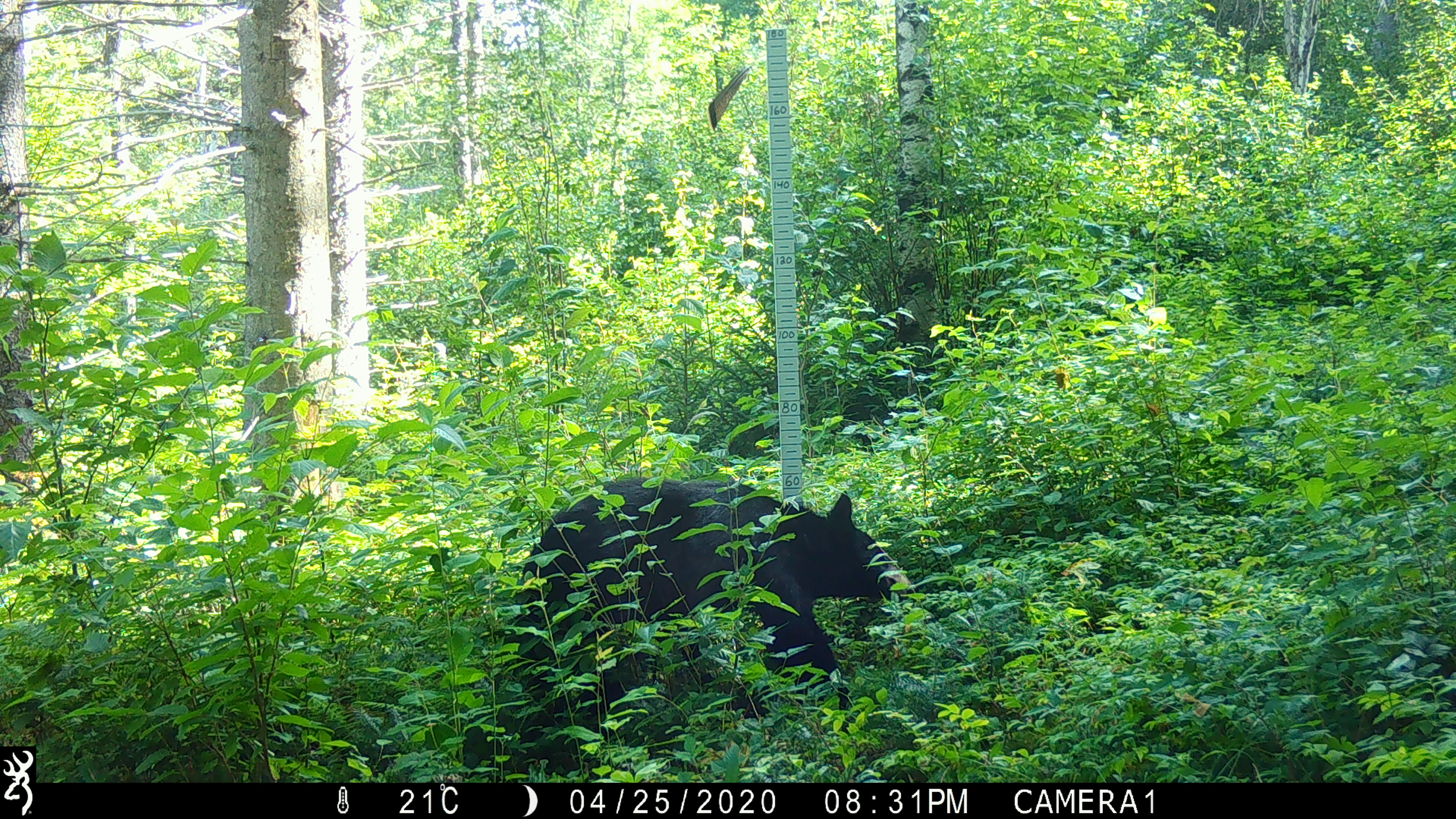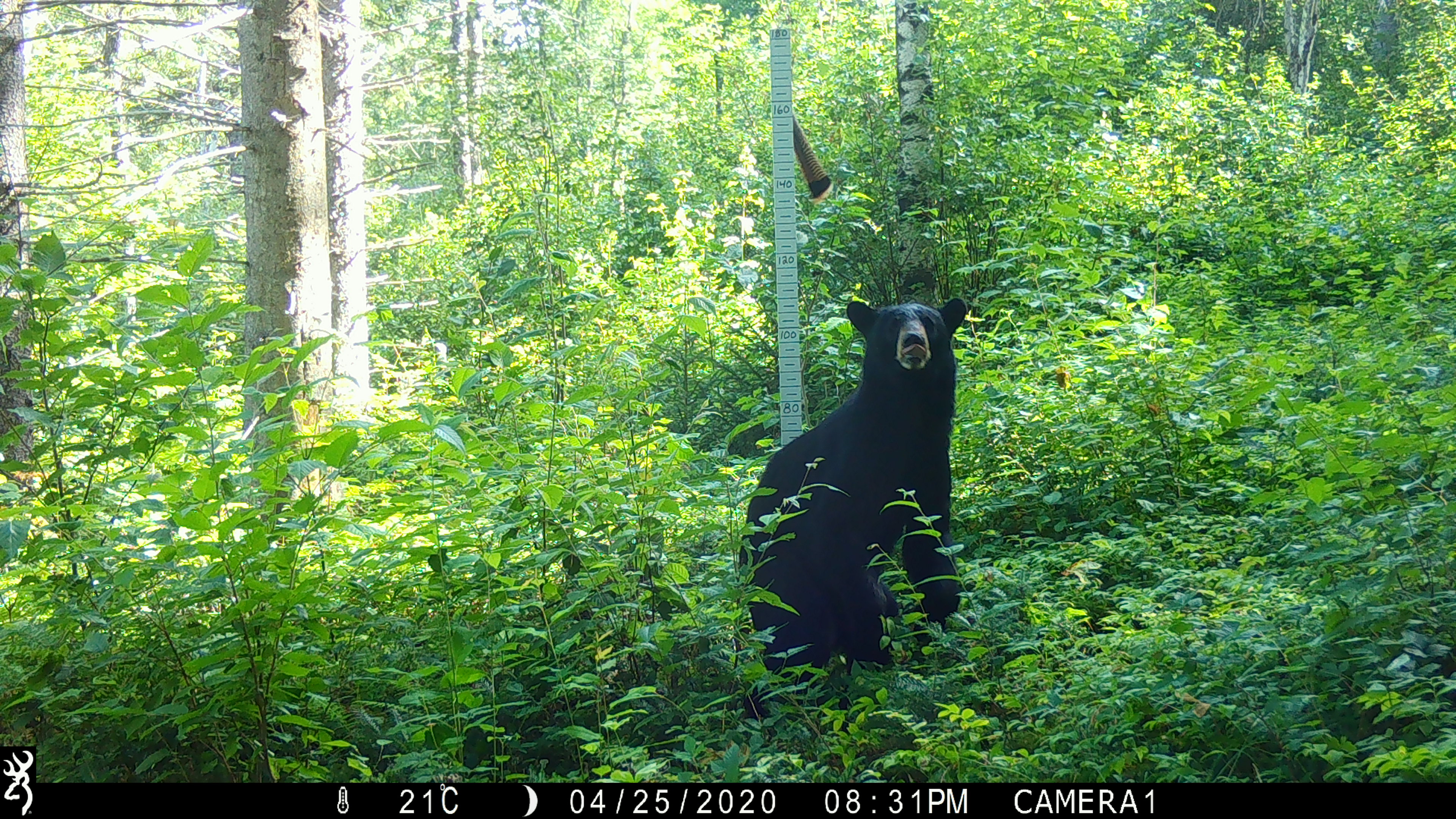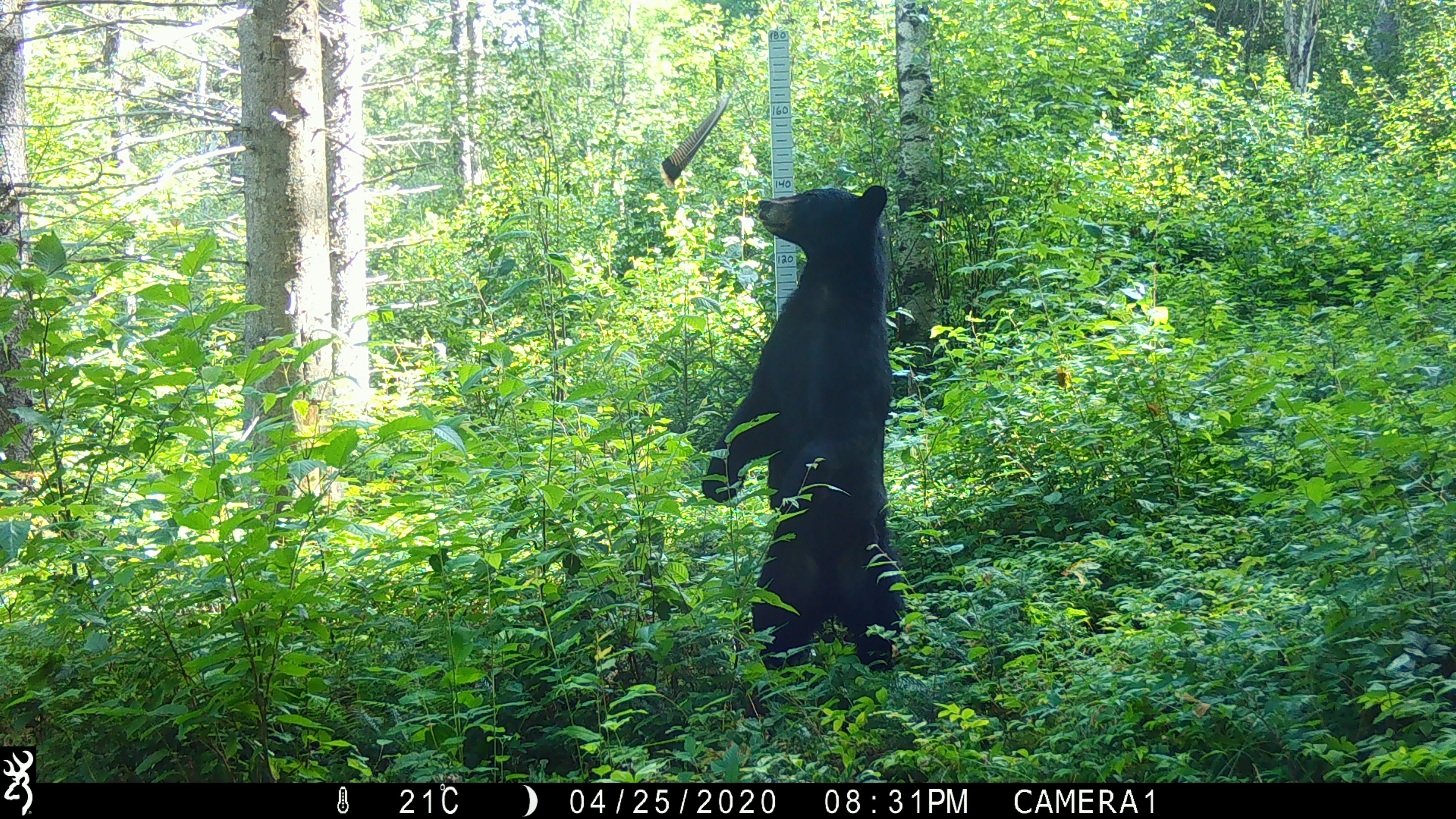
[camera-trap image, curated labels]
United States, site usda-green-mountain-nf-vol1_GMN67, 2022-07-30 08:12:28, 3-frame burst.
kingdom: Animalia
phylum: Chordata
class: Mammalia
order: Carnivora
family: Ursidae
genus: Ursus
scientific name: Ursus americanus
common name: black bear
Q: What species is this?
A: Black bear (Ursus americanus).